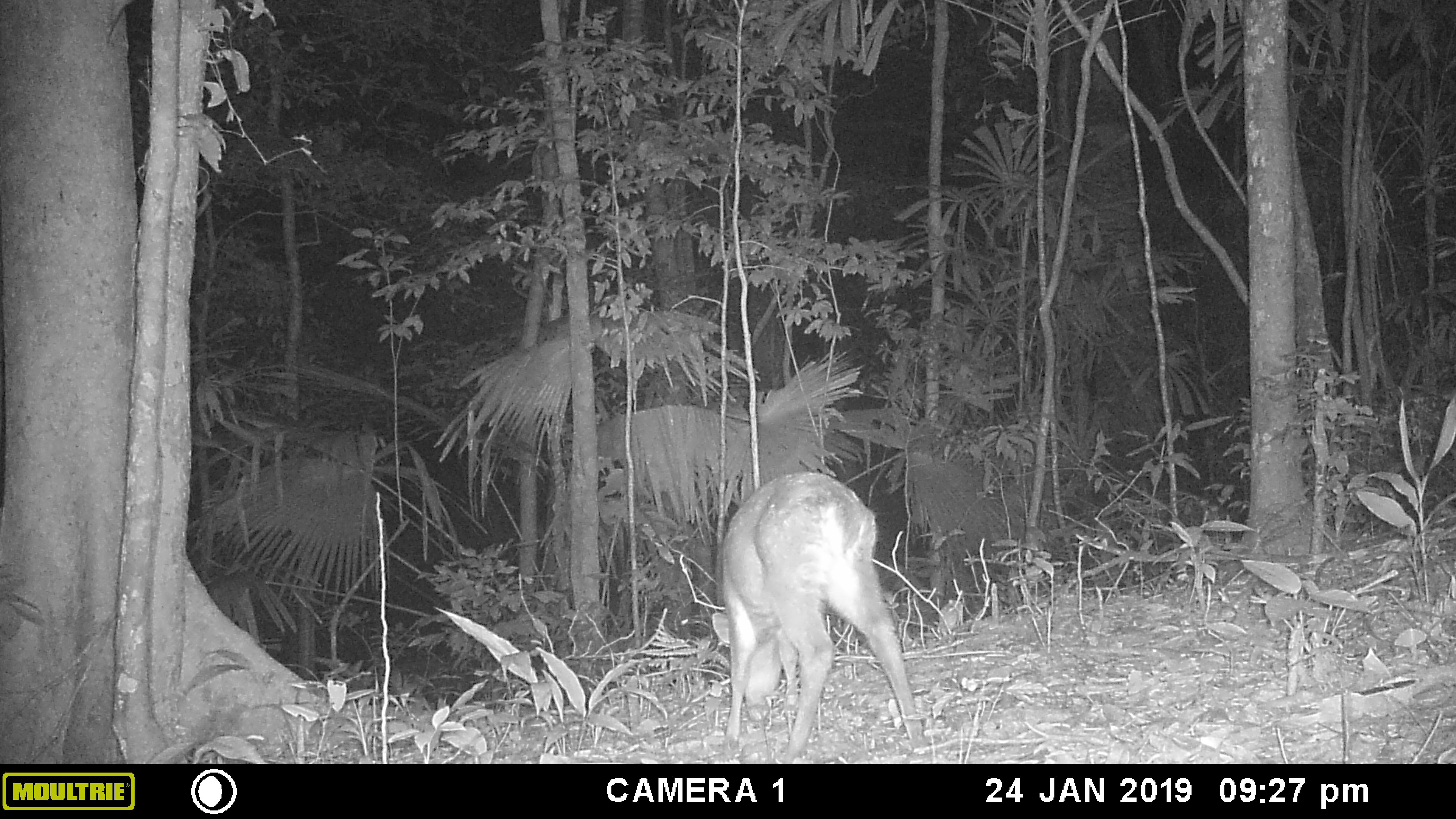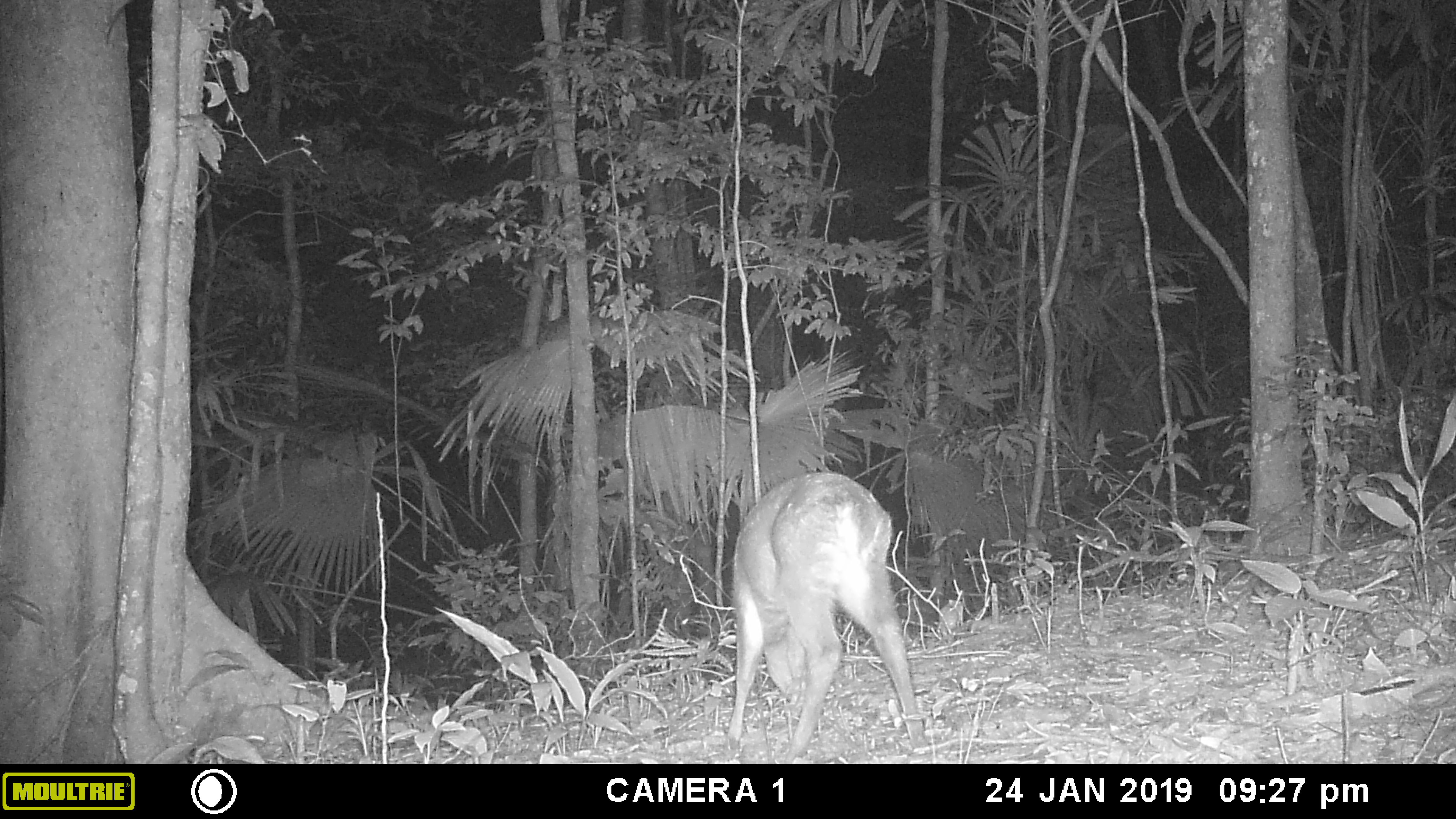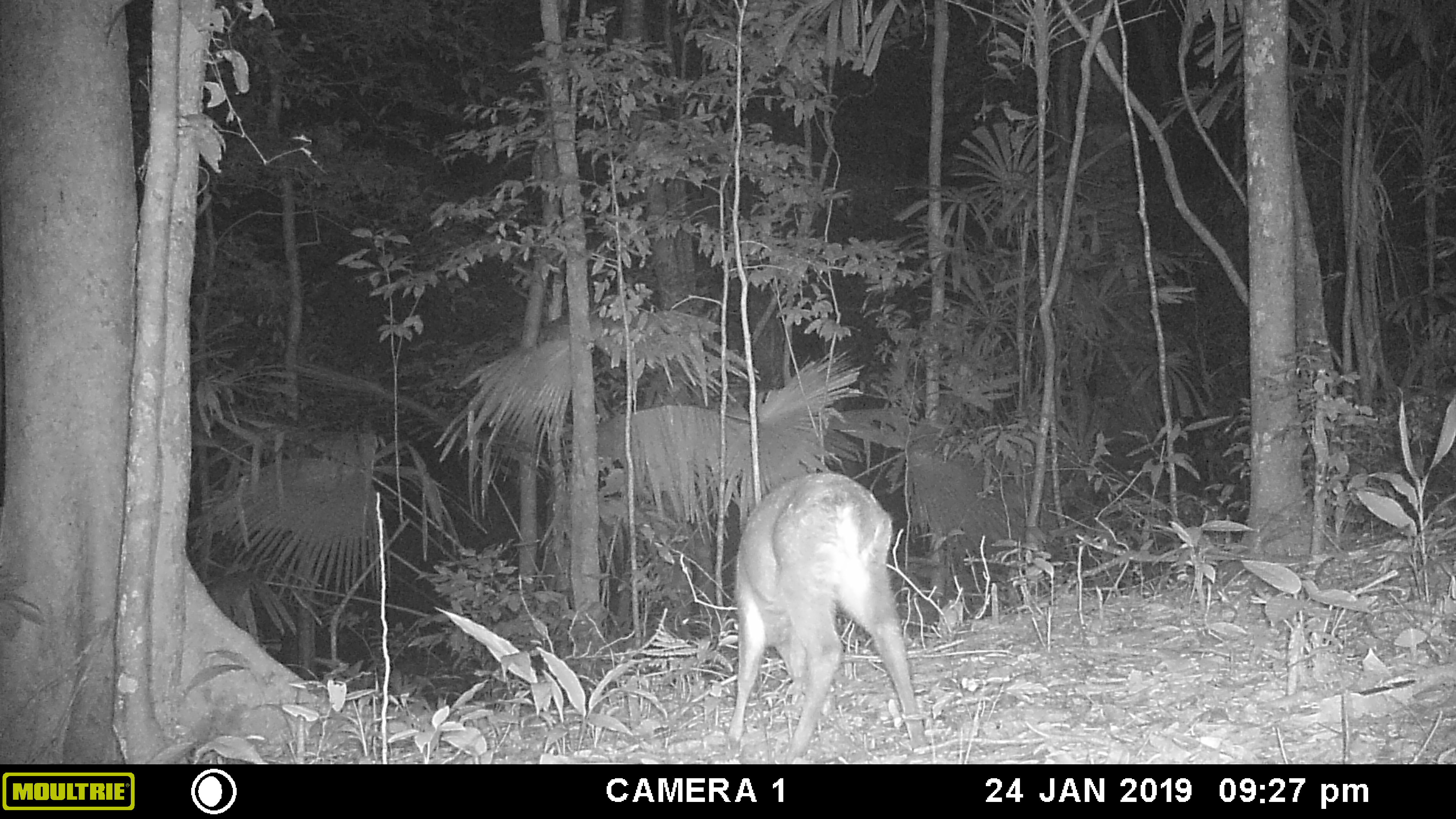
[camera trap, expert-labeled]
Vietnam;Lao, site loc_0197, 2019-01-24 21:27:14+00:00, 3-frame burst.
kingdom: Animalia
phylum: Chordata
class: Mammalia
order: Artiodactyla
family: Cervidae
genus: Muntiacus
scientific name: Muntiacus vuquangensis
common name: large-antlered muntjac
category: large antlered muntjac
Large antlered muntjac (large-antlered muntjac) (Muntiacus vuquangensis). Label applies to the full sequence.